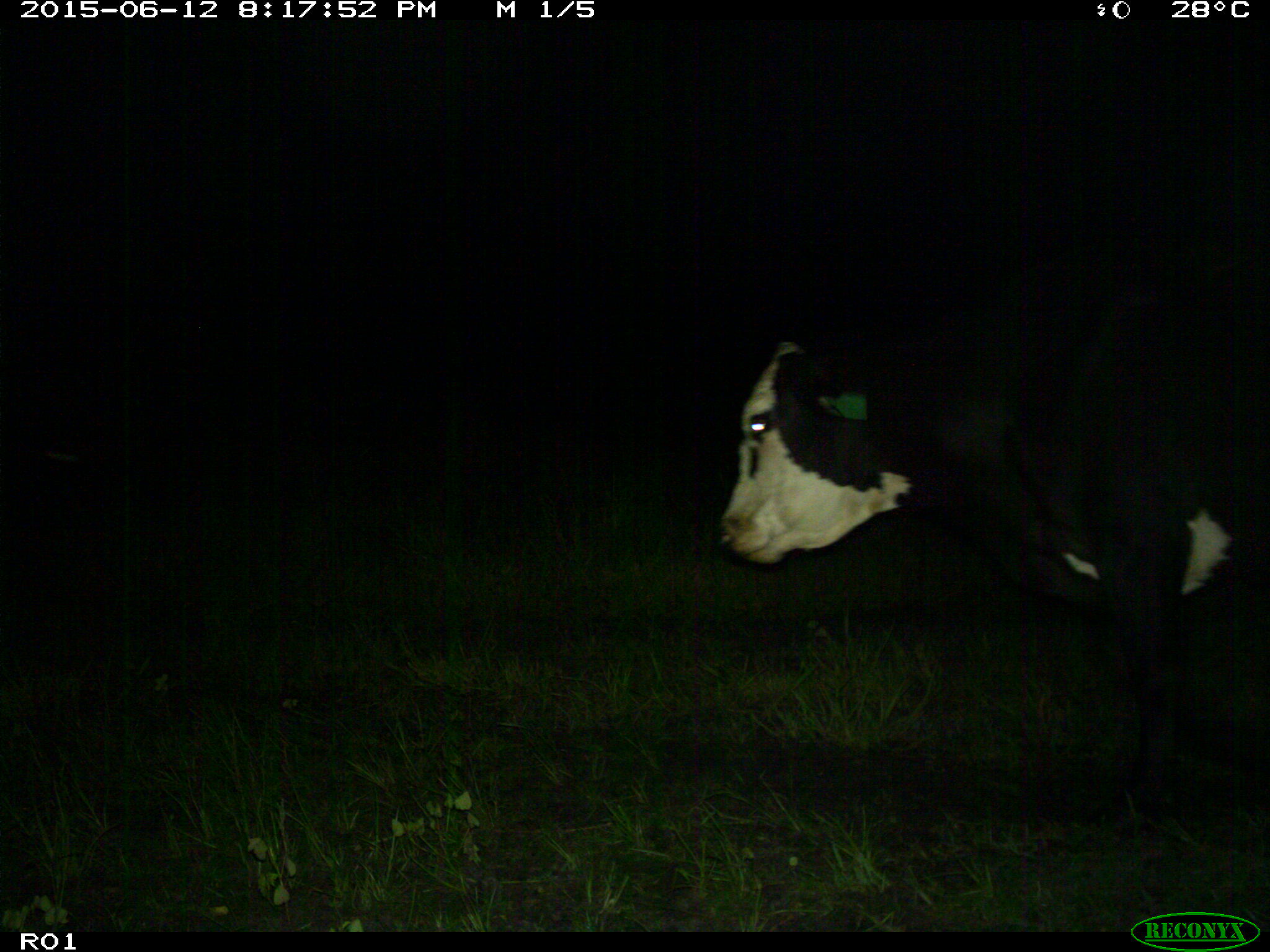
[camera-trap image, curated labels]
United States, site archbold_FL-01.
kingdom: Animalia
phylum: Chordata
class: Mammalia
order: Artiodactyla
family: Bovidae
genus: Bos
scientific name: Bos taurus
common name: domestic cow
Bos taurus (domestic cow).